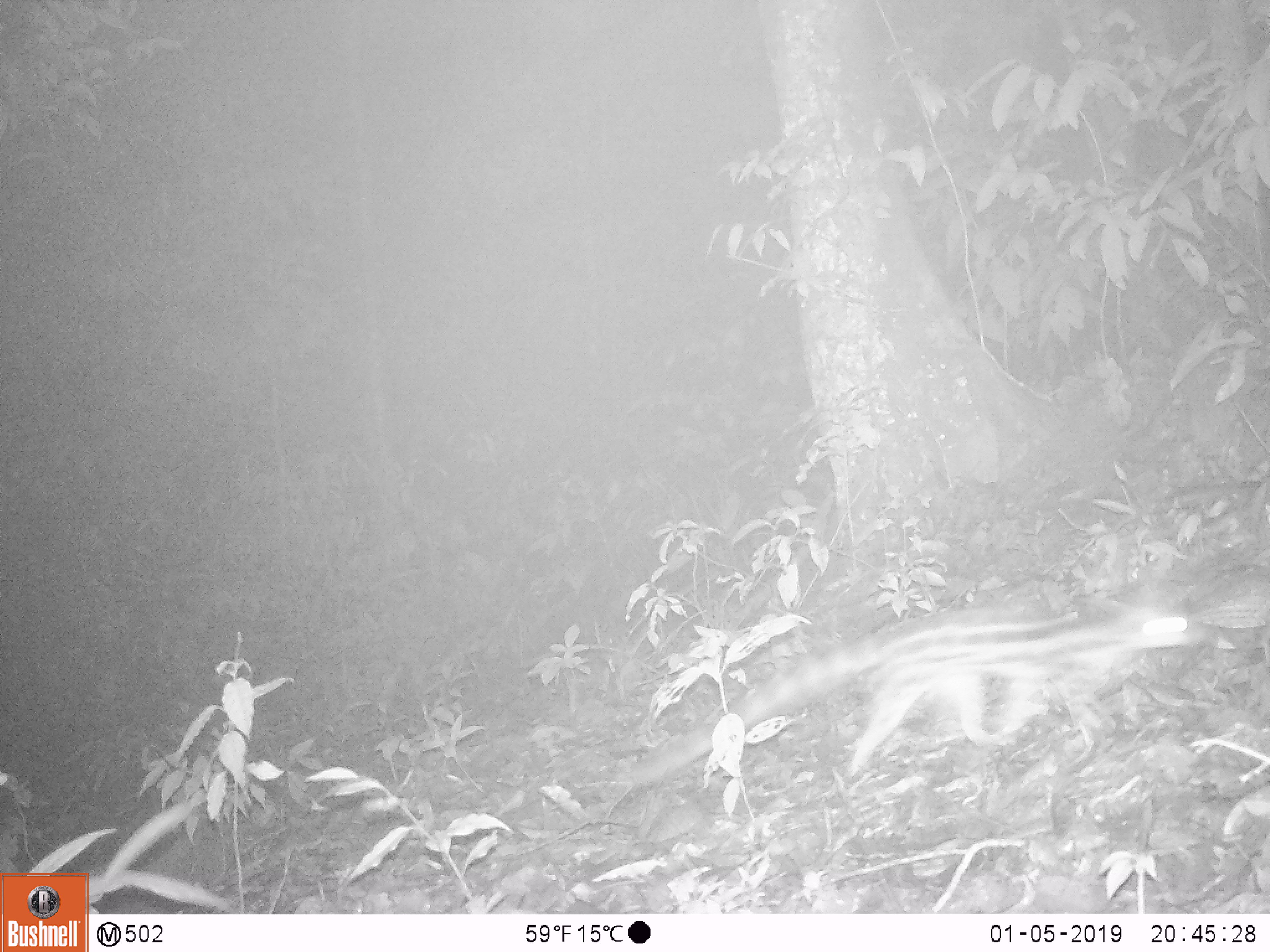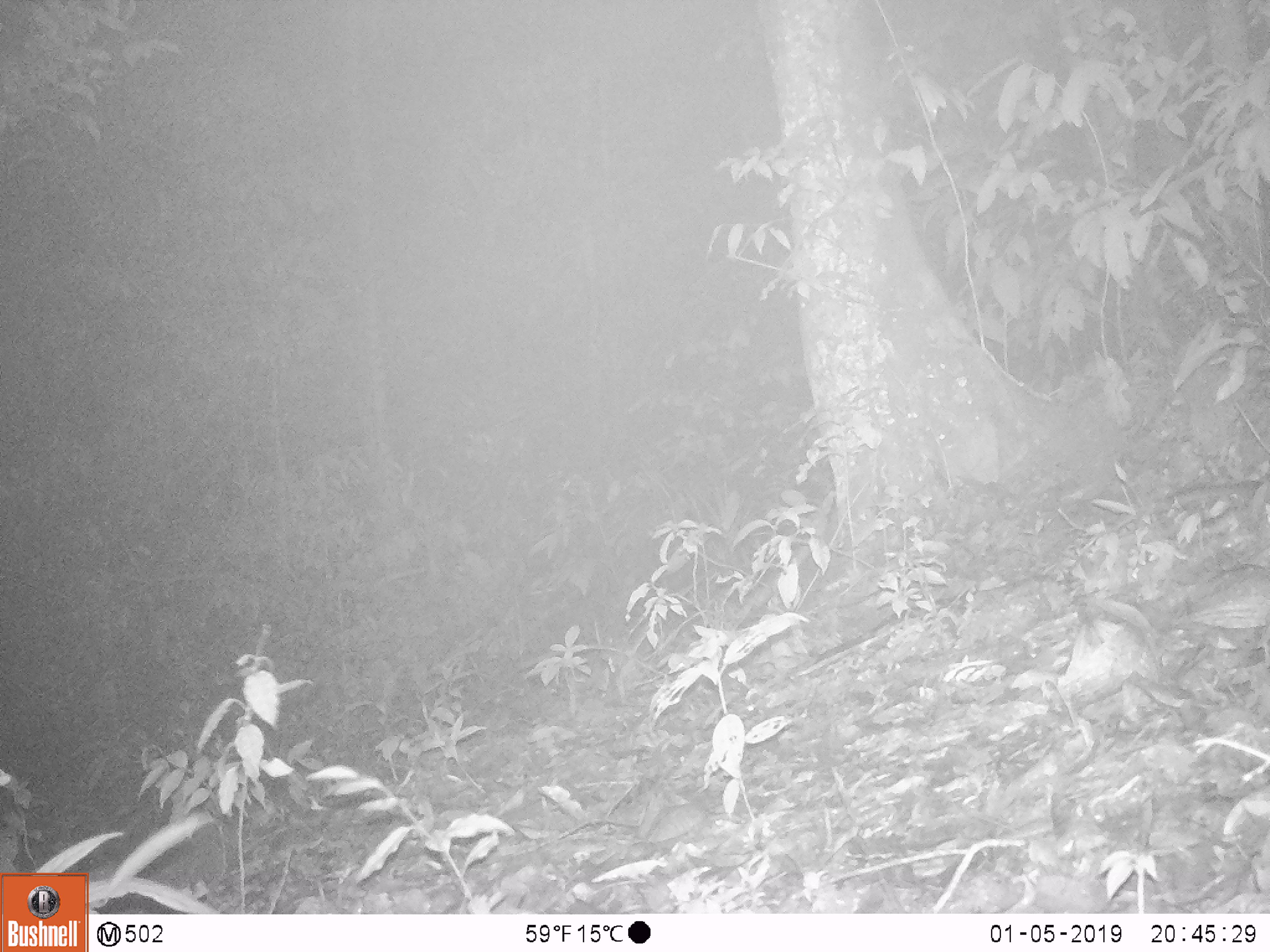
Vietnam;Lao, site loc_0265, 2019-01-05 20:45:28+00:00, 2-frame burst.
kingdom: Animalia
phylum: Chordata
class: Mammalia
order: Carnivora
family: Prionodontidae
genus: Prionodon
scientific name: Prionodon pardicolor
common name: spotted linsang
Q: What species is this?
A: Spotted linsang (Prionodon pardicolor).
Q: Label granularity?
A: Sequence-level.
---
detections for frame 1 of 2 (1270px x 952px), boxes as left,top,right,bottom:
spotted linsang: 617,586,1210,785